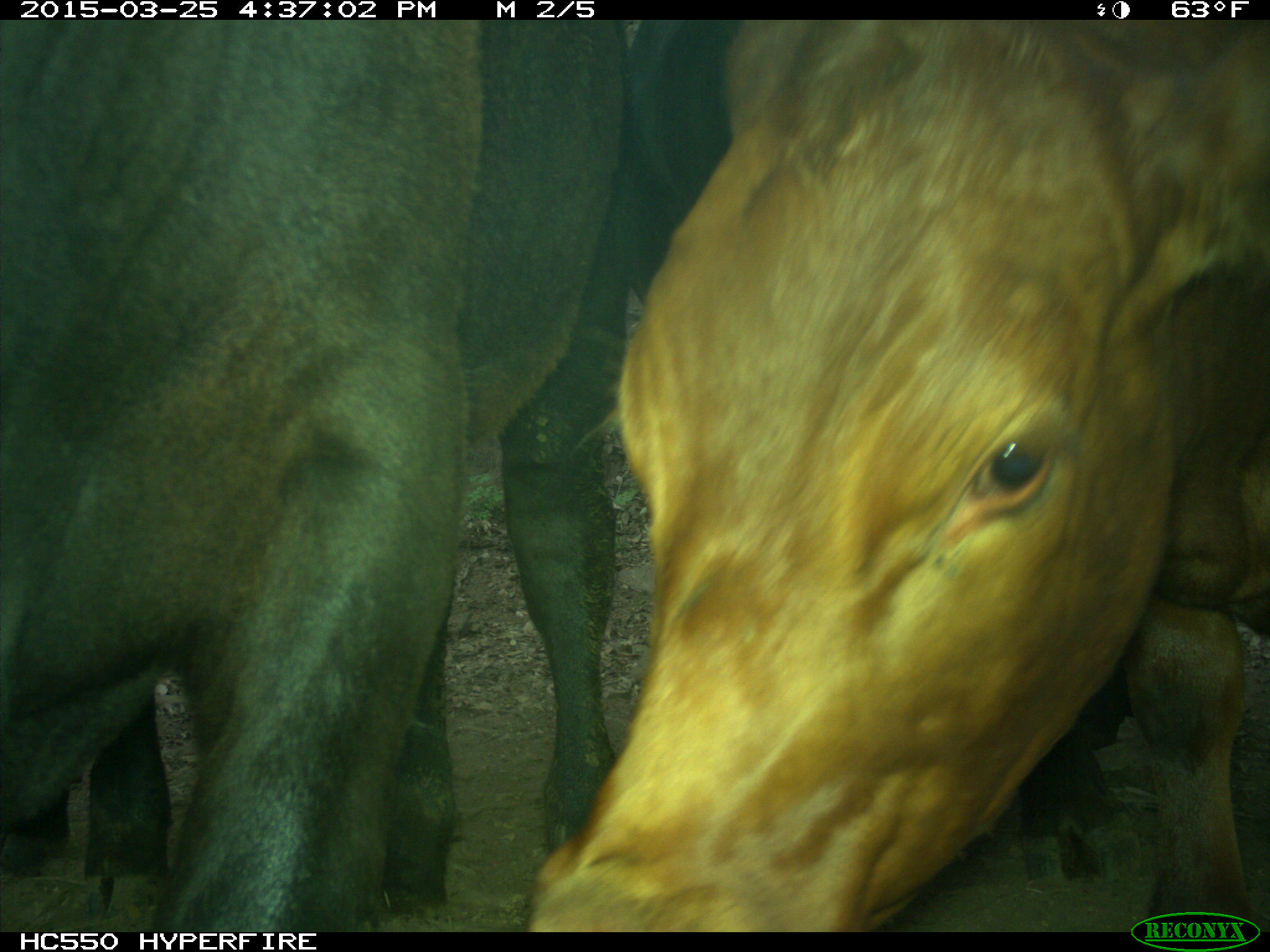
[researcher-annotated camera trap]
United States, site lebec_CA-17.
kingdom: Animalia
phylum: Chordata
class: Mammalia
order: Artiodactyla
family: Bovidae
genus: Bos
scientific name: Bos taurus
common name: domestic cow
Bos taurus (domestic cow).